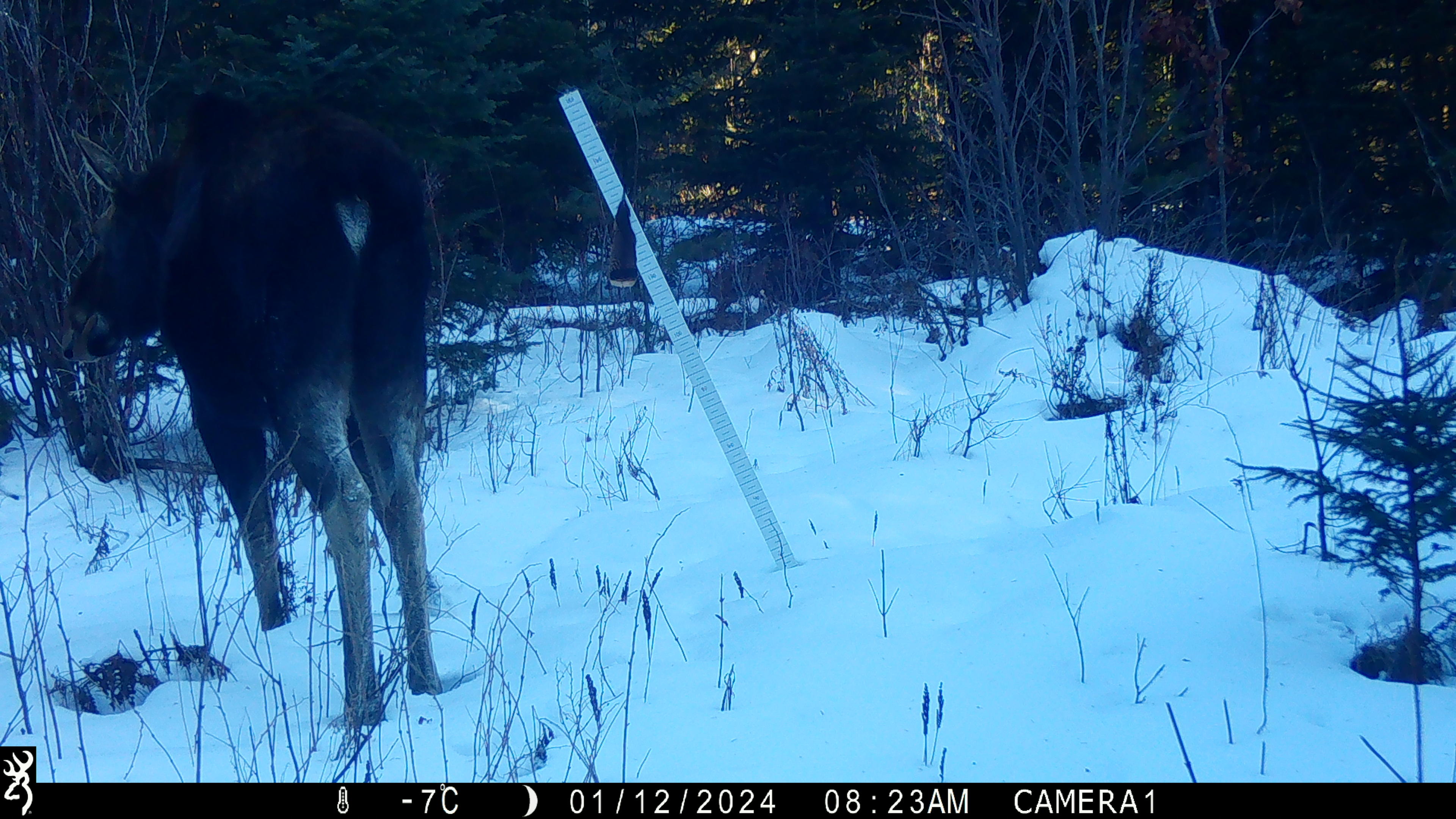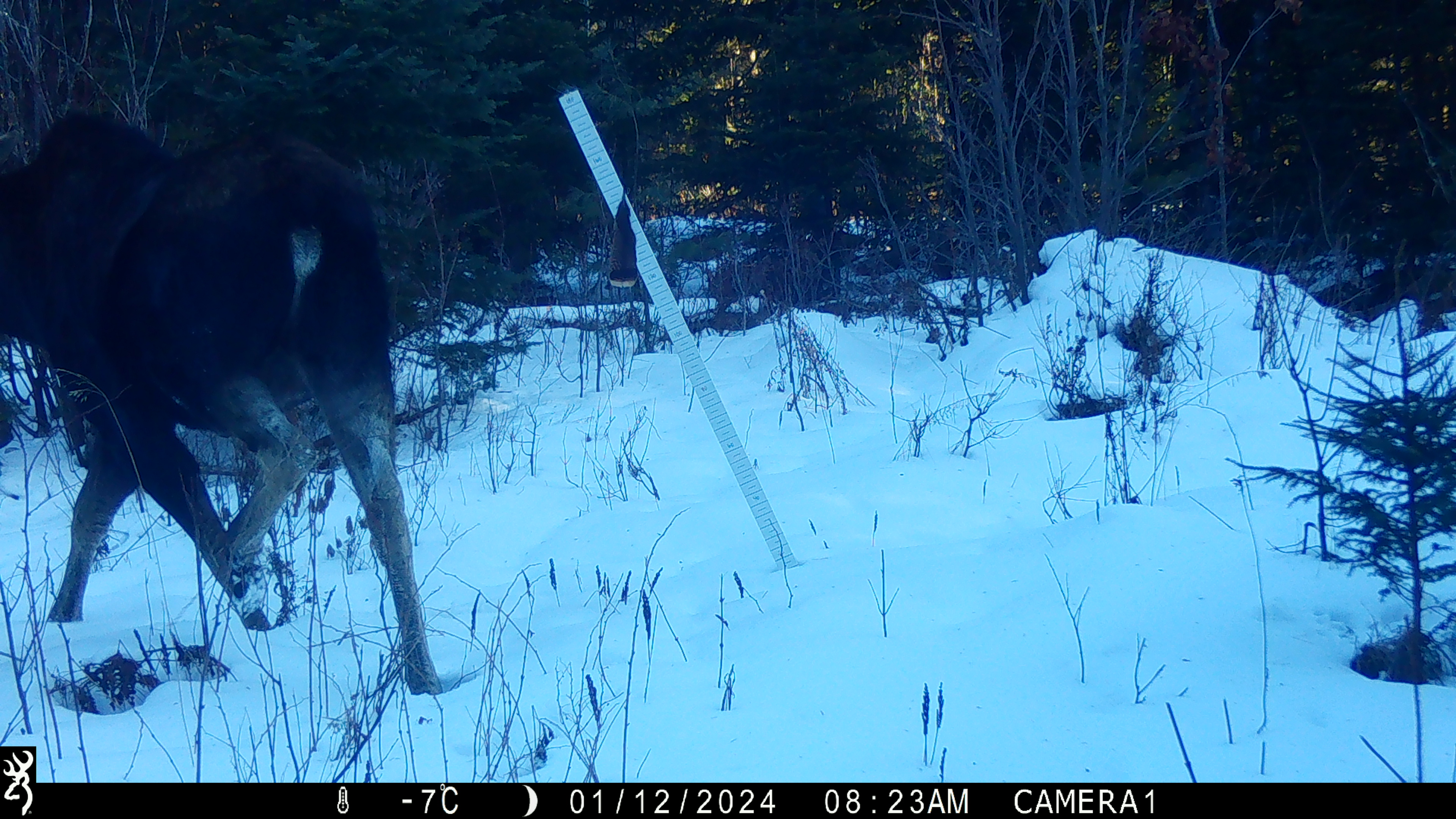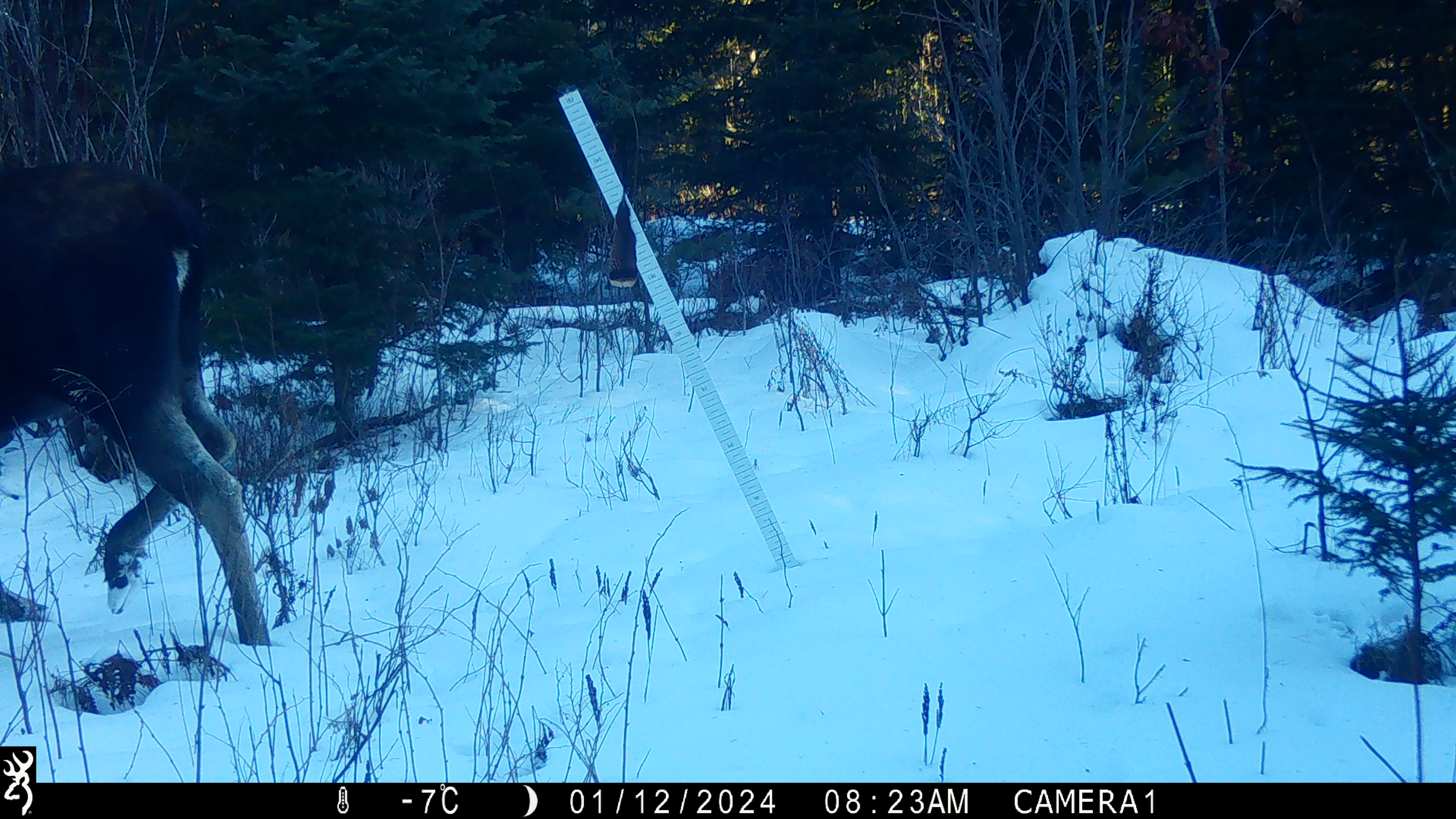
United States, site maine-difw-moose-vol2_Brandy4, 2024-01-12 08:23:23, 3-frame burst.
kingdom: Animalia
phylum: Chordata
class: Mammalia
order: Artiodactyla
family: Cervidae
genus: Alces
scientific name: Alces alces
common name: moose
Moose (Alces alces).